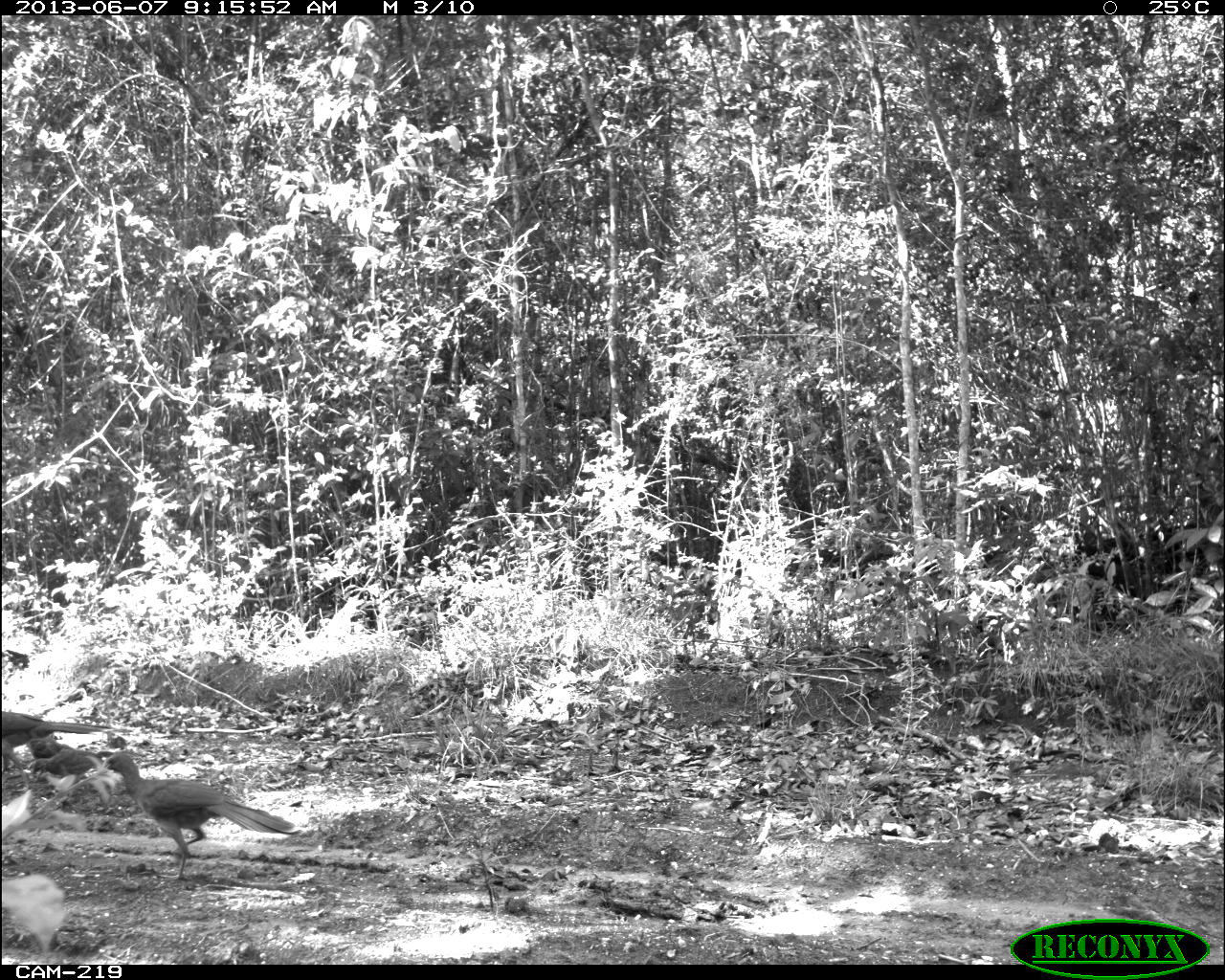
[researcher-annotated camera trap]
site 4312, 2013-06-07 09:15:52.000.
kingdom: Animalia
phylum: Chordata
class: Aves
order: Galliformes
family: Cracidae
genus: Ortalis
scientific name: Ortalis vetula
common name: plain chachalaca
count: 3